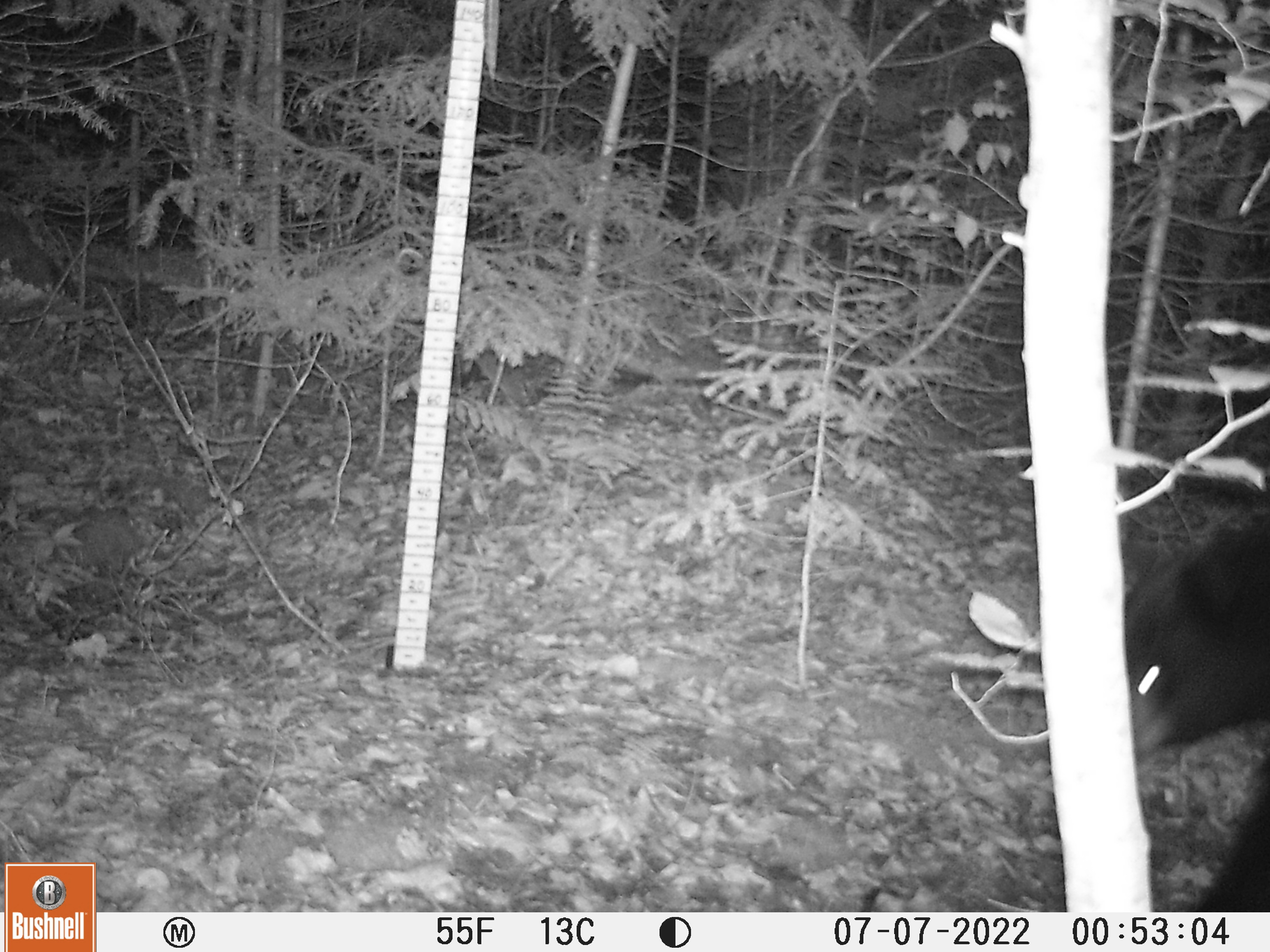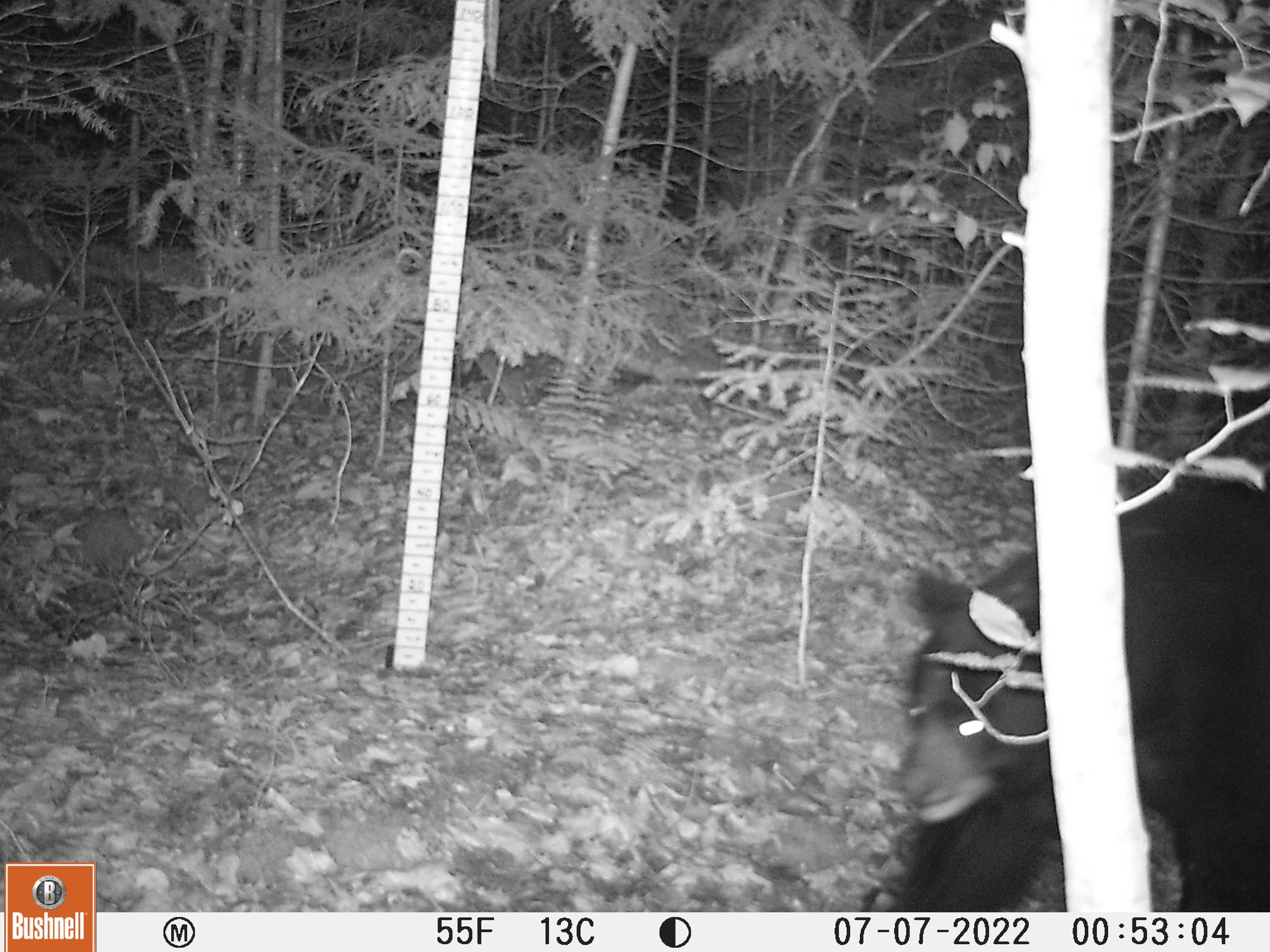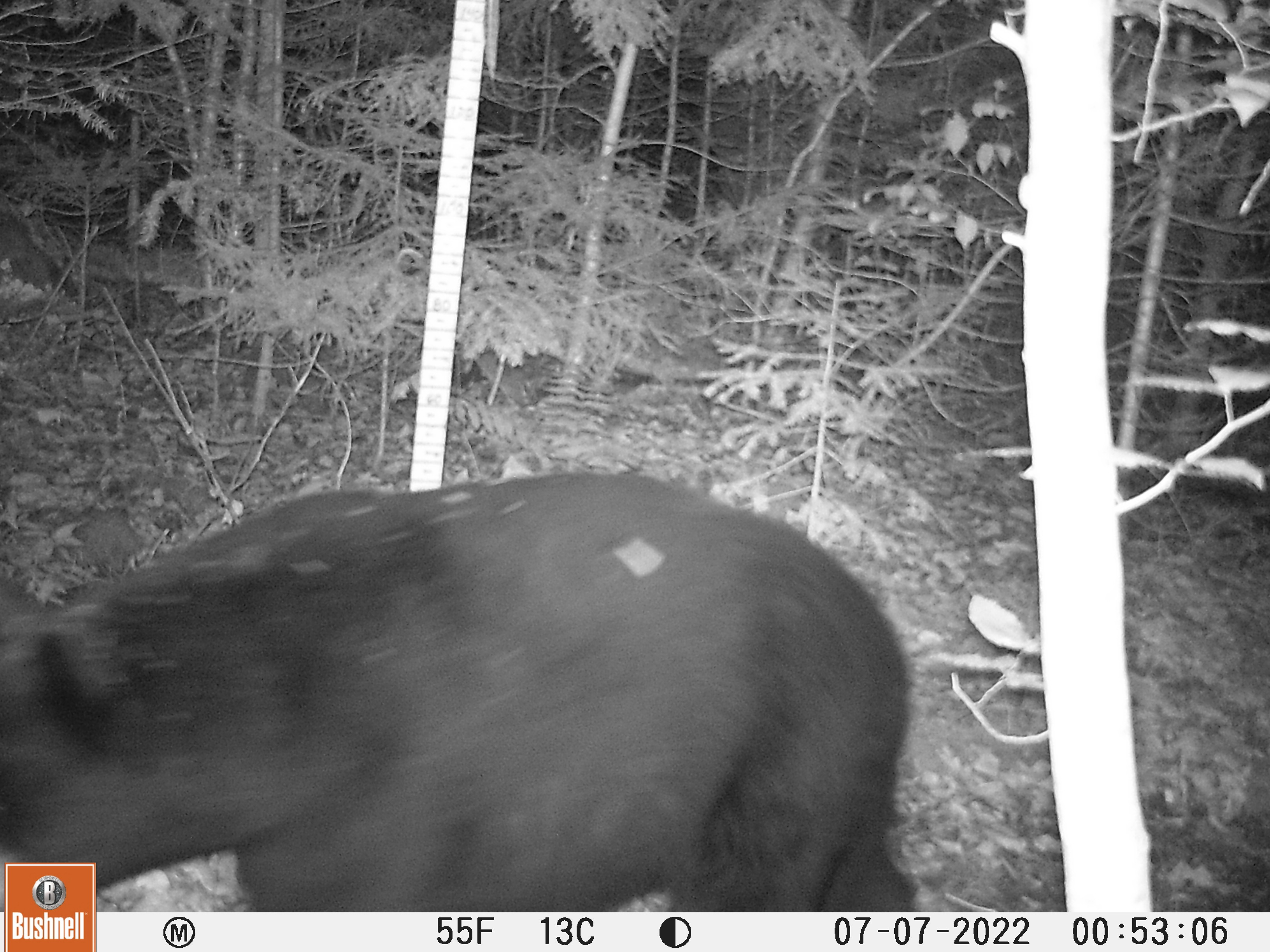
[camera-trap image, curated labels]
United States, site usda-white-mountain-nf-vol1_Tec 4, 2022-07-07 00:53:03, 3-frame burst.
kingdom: Animalia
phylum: Chordata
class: Mammalia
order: Carnivora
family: Ursidae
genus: Ursus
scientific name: Ursus americanus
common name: black bear